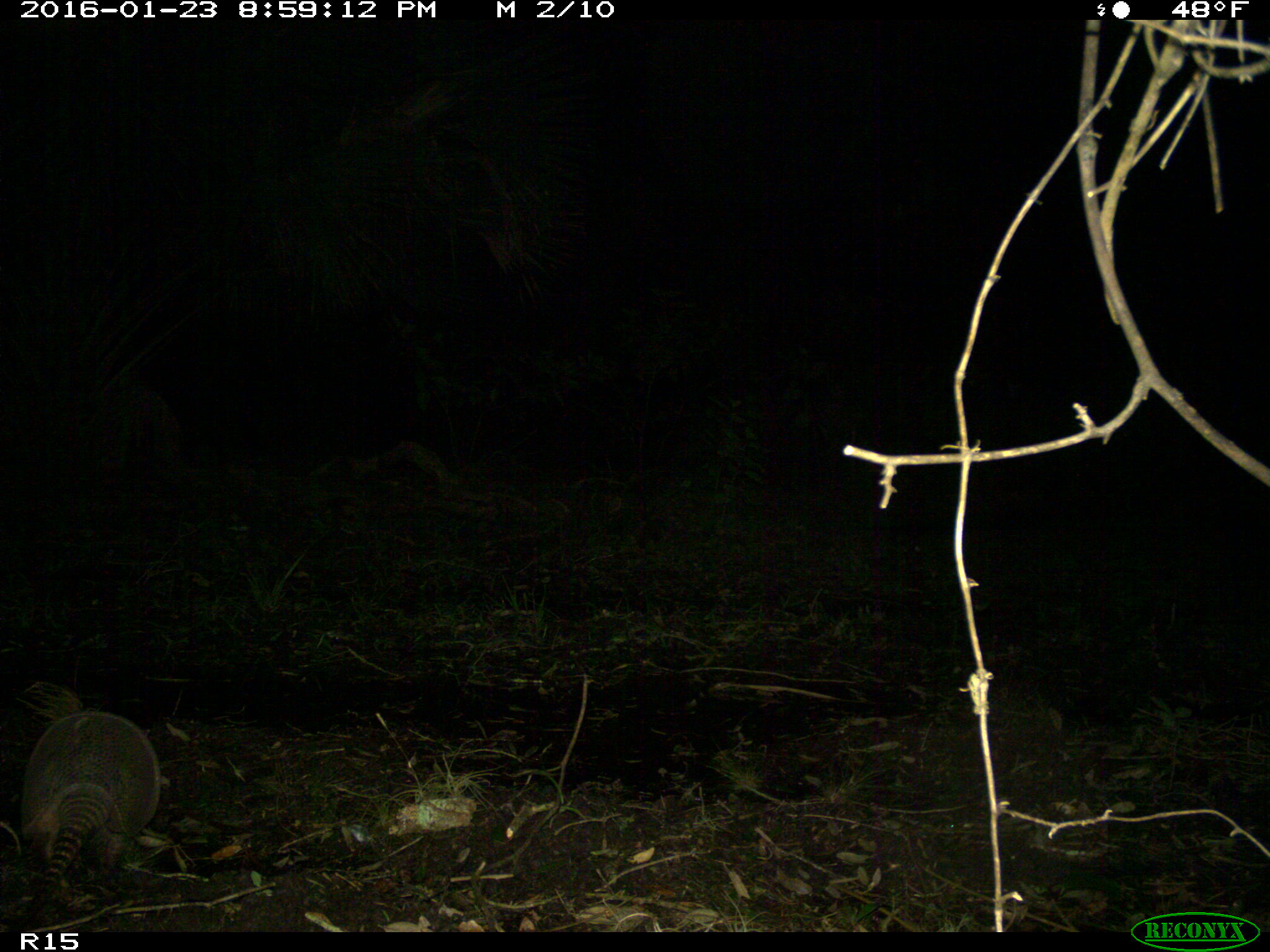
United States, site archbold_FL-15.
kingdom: Animalia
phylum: Chordata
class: Mammalia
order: Cingulata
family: Dasypodidae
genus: Dasypus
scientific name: Dasypus novemcinctus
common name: nine-banded armadillo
Dasypus novemcinctus (nine-banded armadillo).